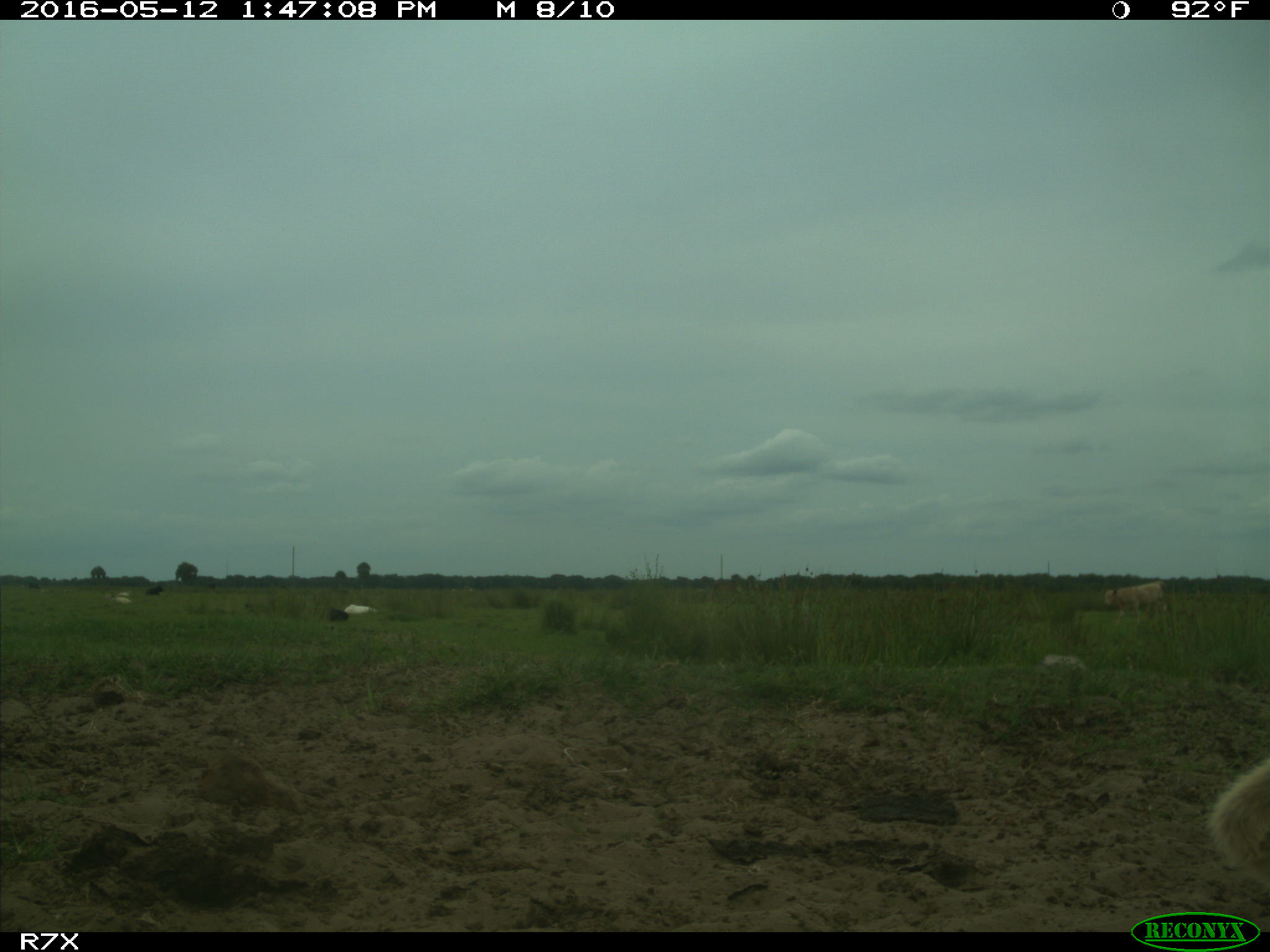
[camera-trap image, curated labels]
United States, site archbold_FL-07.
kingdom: Animalia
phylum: Chordata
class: Mammalia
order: Artiodactyla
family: Bovidae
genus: Bos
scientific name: Bos taurus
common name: domestic cow